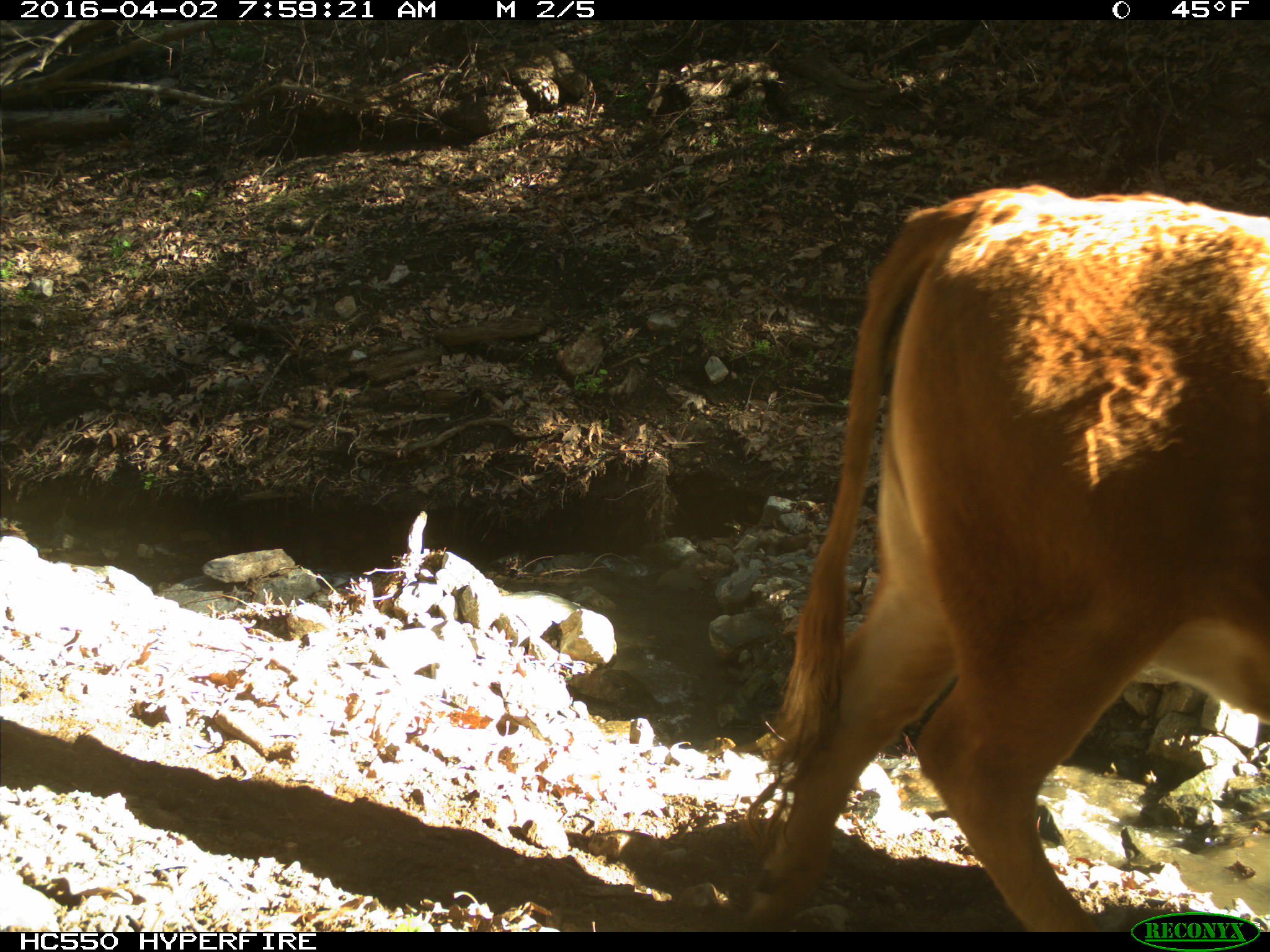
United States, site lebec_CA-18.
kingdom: Animalia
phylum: Chordata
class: Mammalia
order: Artiodactyla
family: Bovidae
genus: Bos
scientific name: Bos taurus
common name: domestic cow